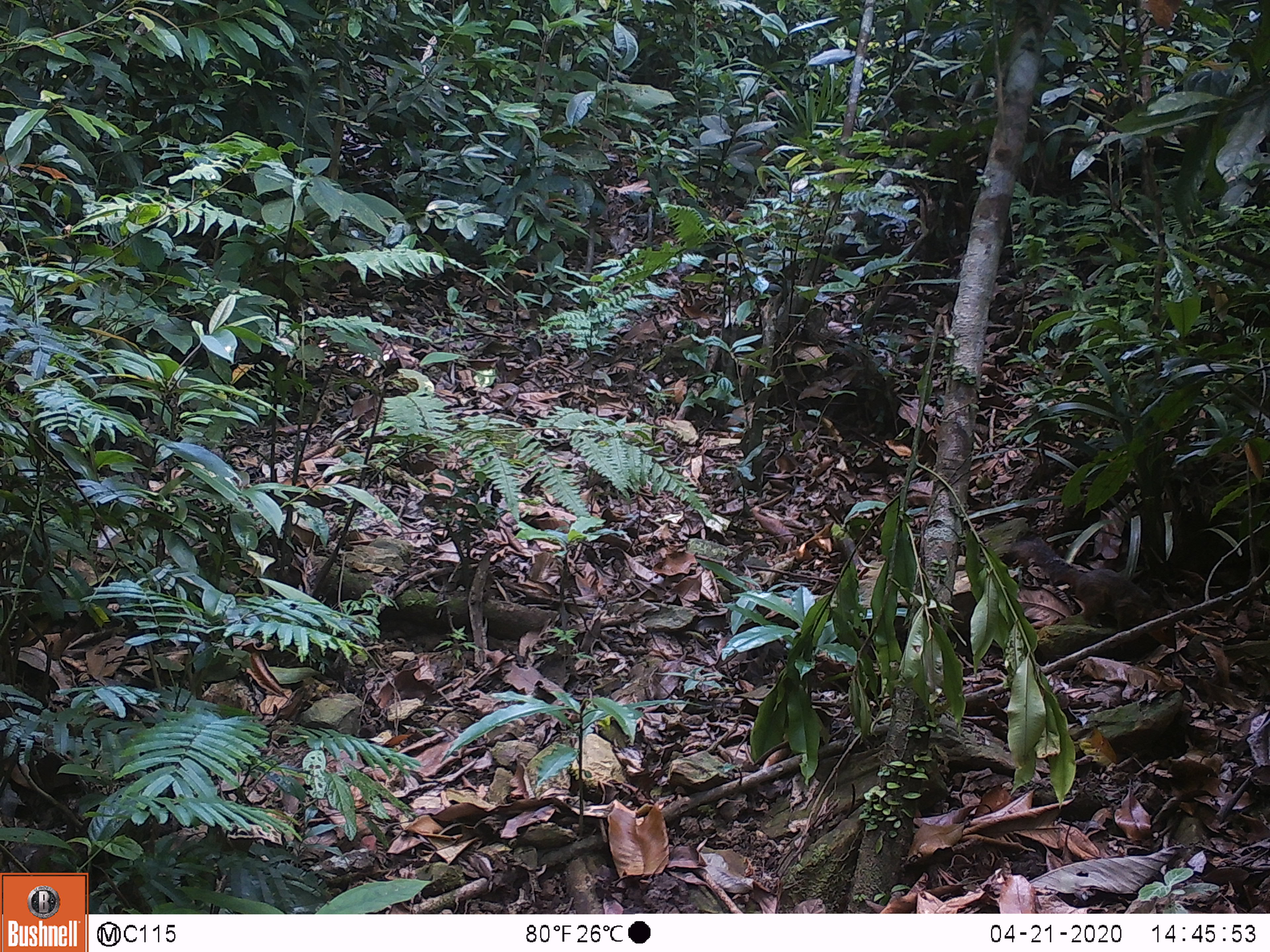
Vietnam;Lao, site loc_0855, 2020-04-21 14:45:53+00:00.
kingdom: Animalia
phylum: Chordata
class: Mammalia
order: Rodentia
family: Sciuridae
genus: Dremomys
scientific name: Dremomys rufigenis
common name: red-cheeked squirrel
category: red cheeked squirrel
Red cheeked squirrel (red-cheeked squirrel) (Dremomys rufigenis). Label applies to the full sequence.